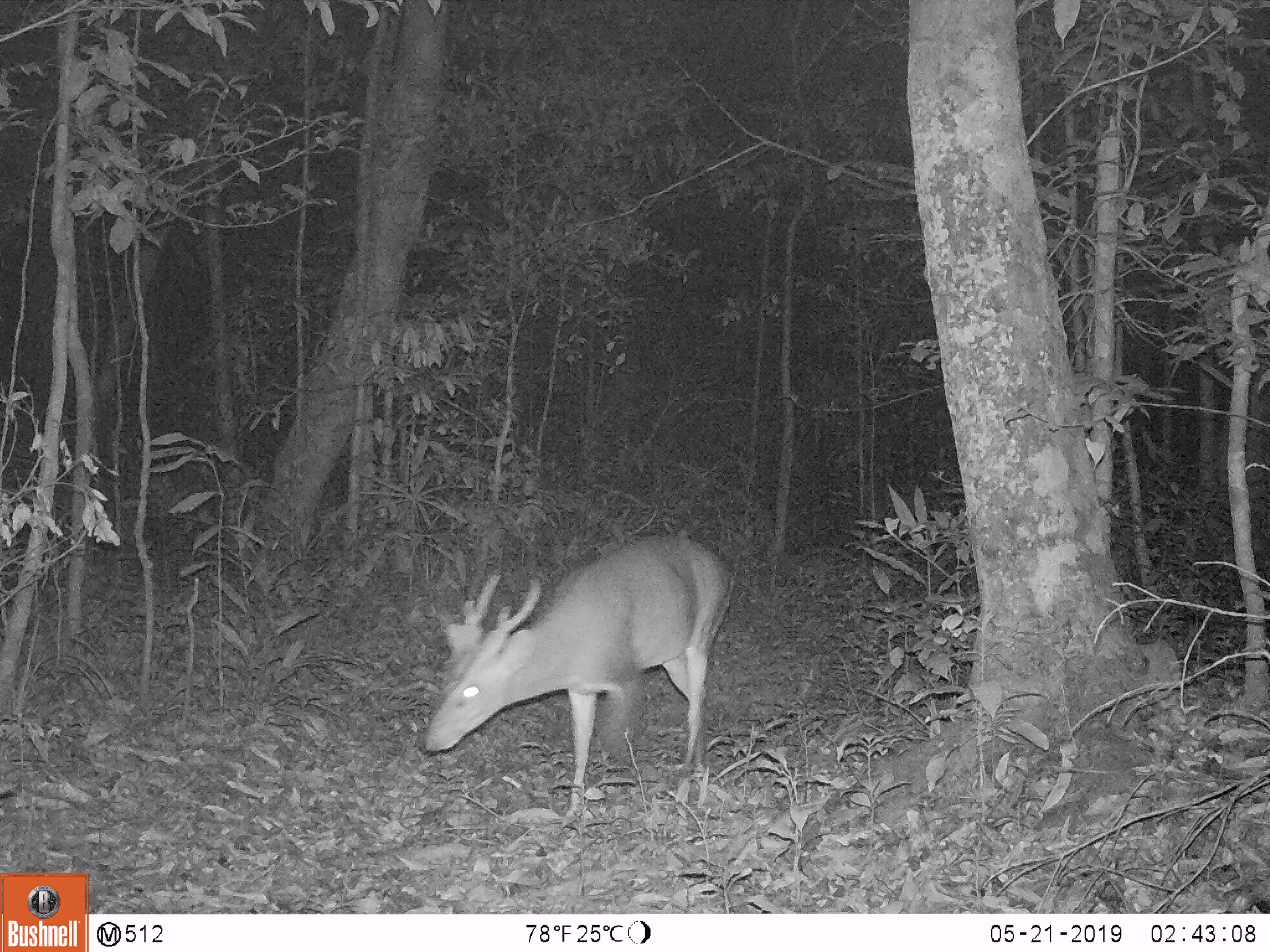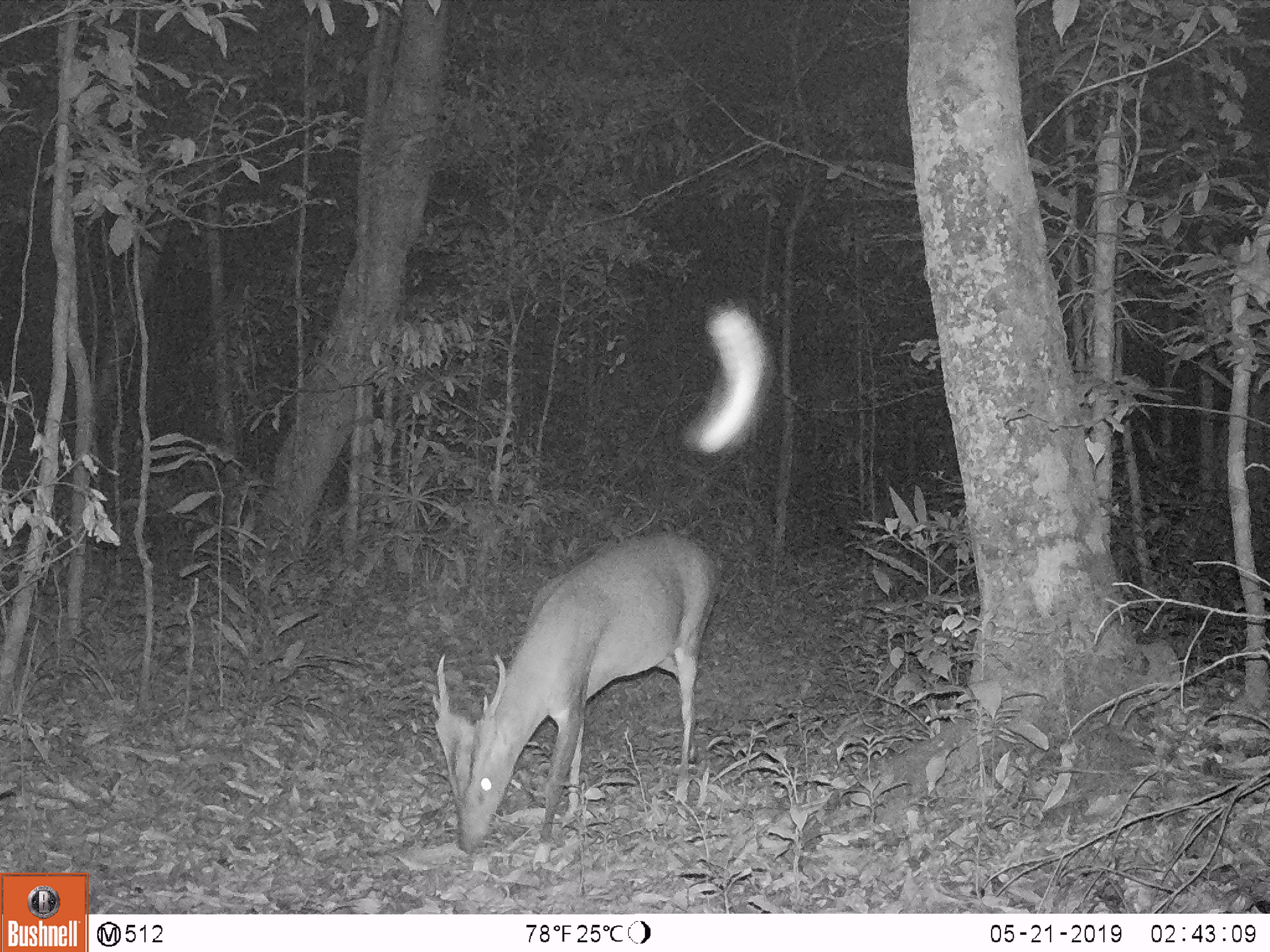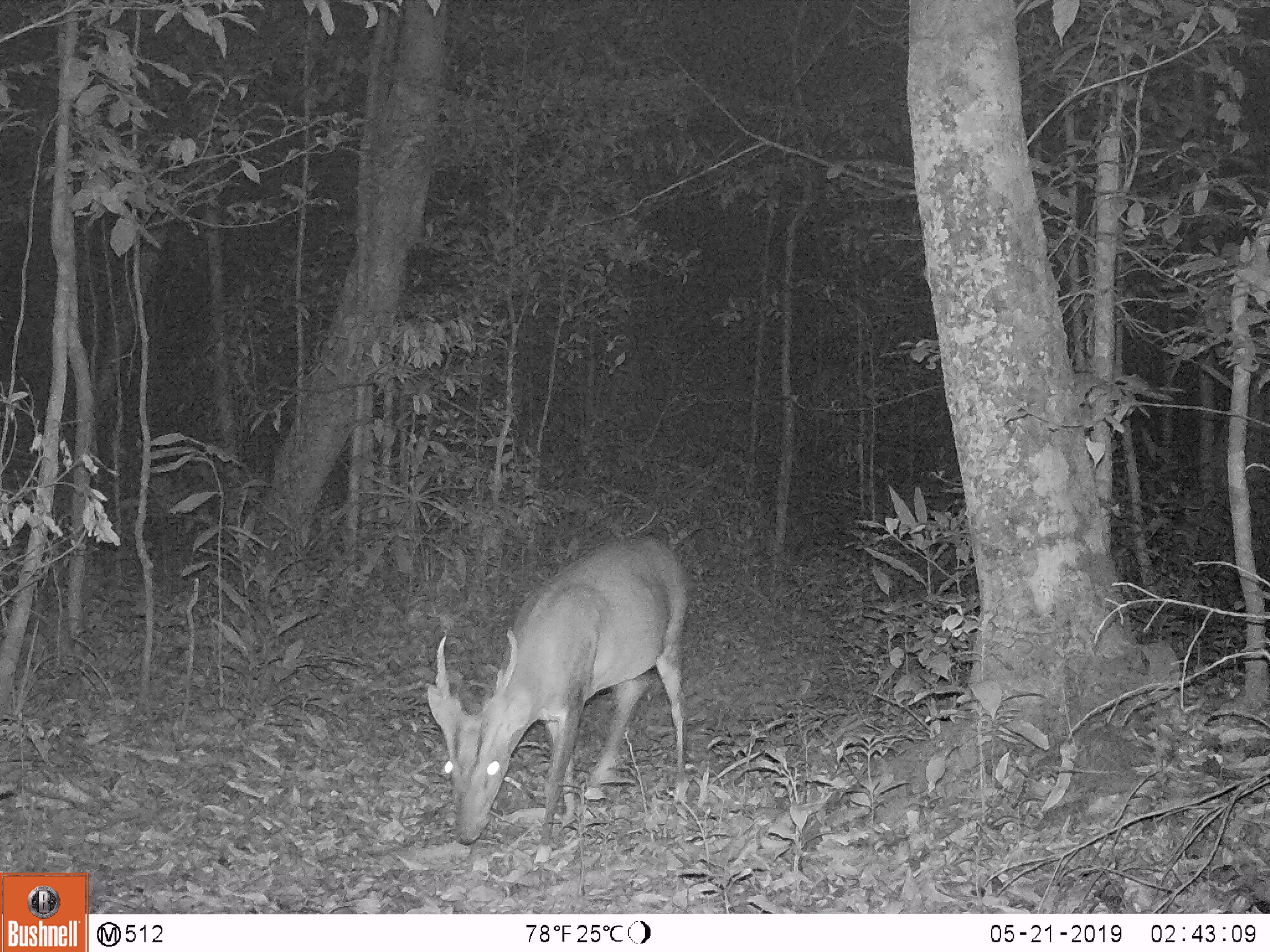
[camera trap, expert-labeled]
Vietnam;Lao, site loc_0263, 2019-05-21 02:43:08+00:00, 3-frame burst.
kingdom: Animalia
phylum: Chordata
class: Mammalia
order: Artiodactyla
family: Cervidae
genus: Muntiacus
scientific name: Muntiacus vuquangensis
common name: large-antlered muntjac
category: large antlered muntjac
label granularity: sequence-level